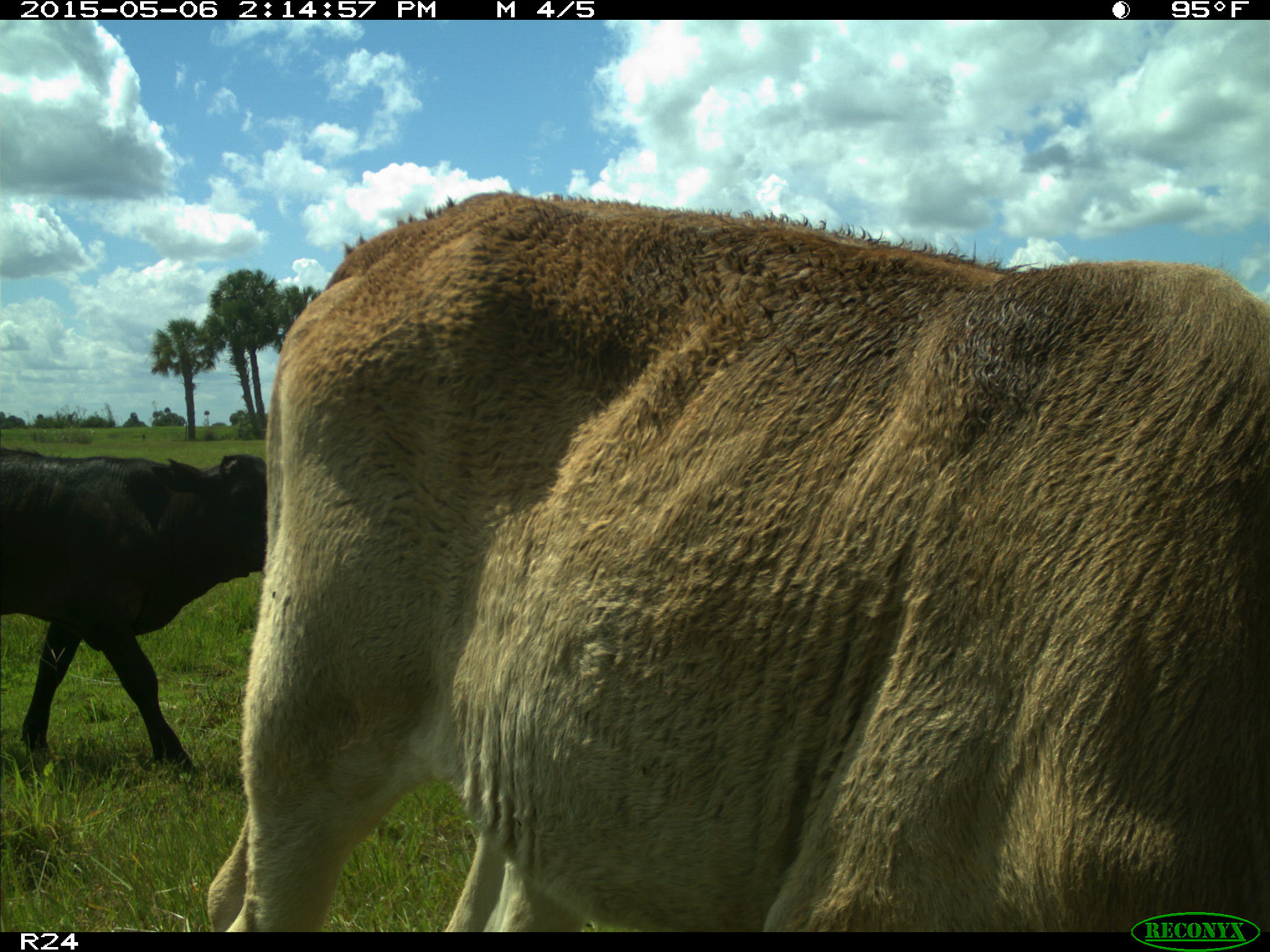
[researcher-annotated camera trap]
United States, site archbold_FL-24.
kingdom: Animalia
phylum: Chordata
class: Mammalia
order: Artiodactyla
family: Bovidae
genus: Bos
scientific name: Bos taurus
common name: domestic cow